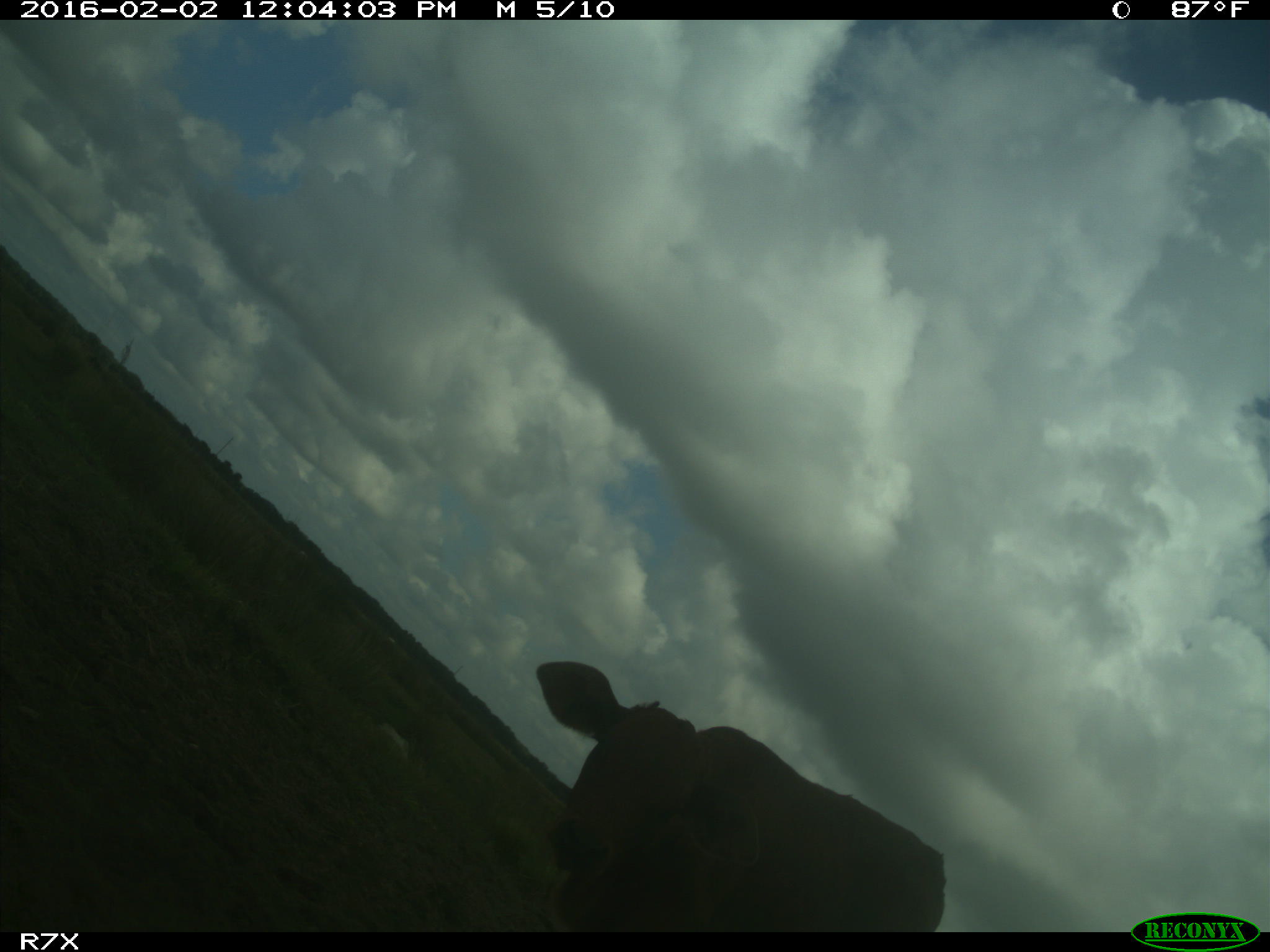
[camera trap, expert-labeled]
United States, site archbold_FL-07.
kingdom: Animalia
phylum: Chordata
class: Mammalia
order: Artiodactyla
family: Bovidae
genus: Bos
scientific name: Bos taurus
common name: domestic cow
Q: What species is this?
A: Bos taurus (domestic cow).